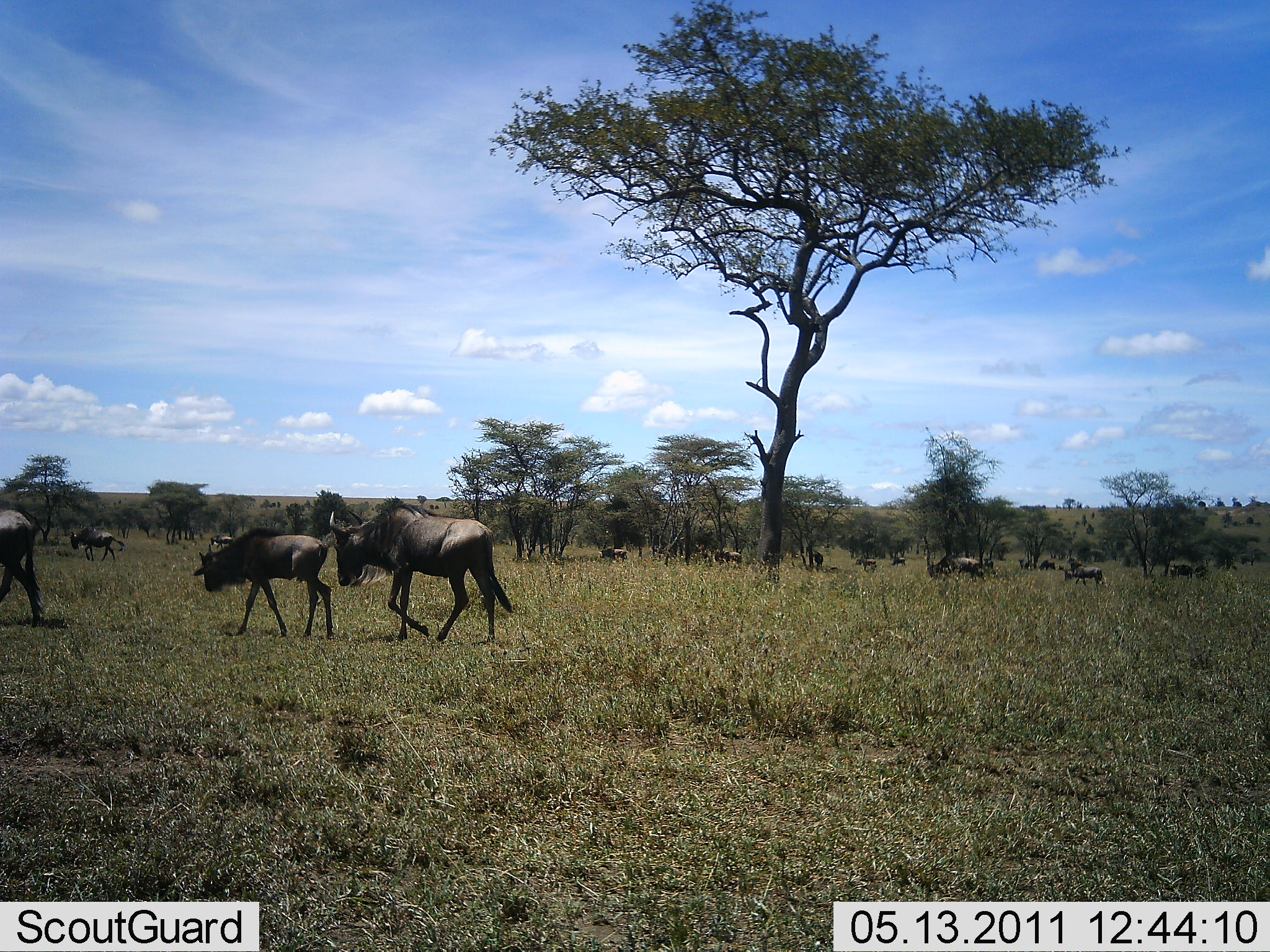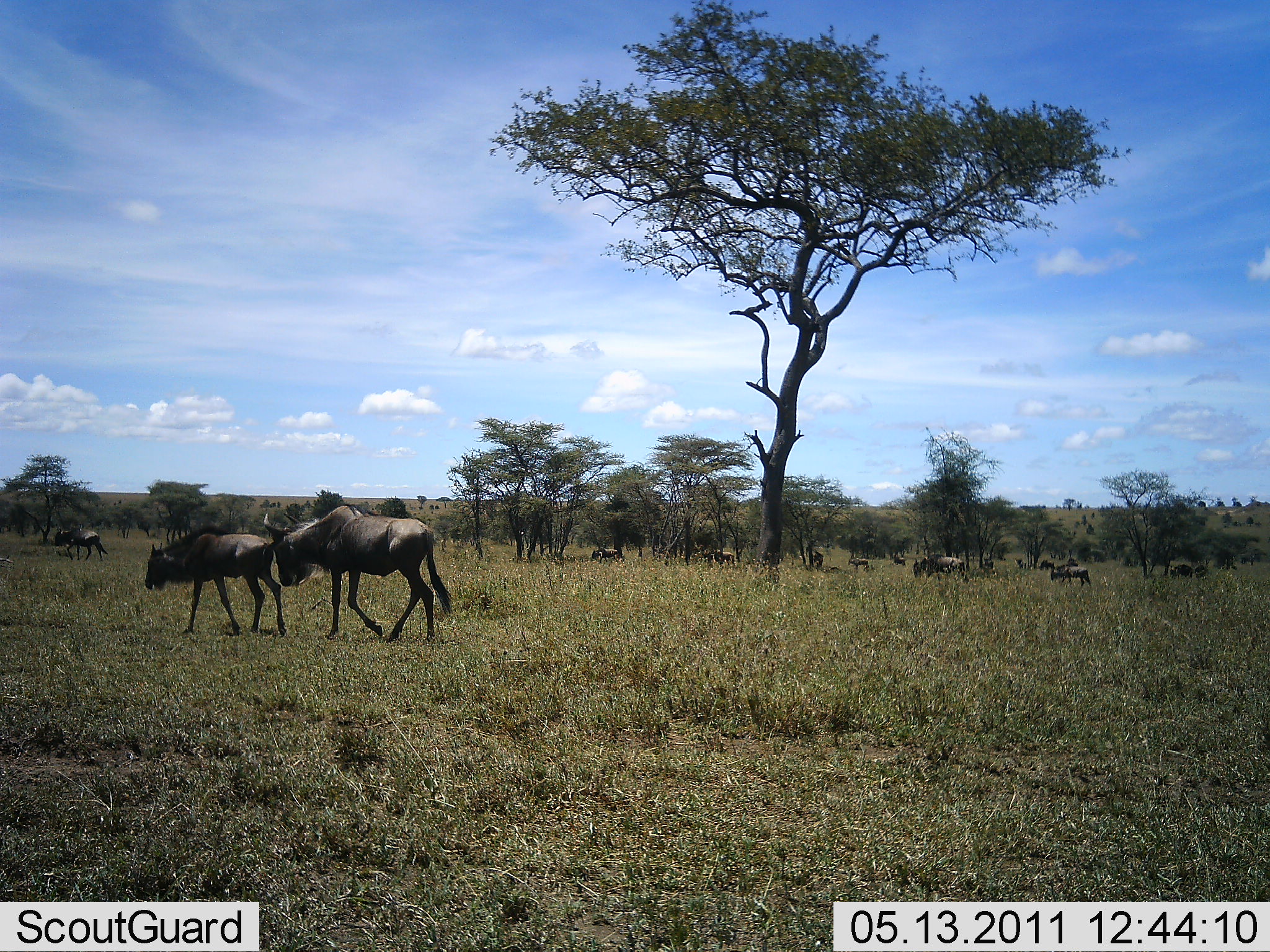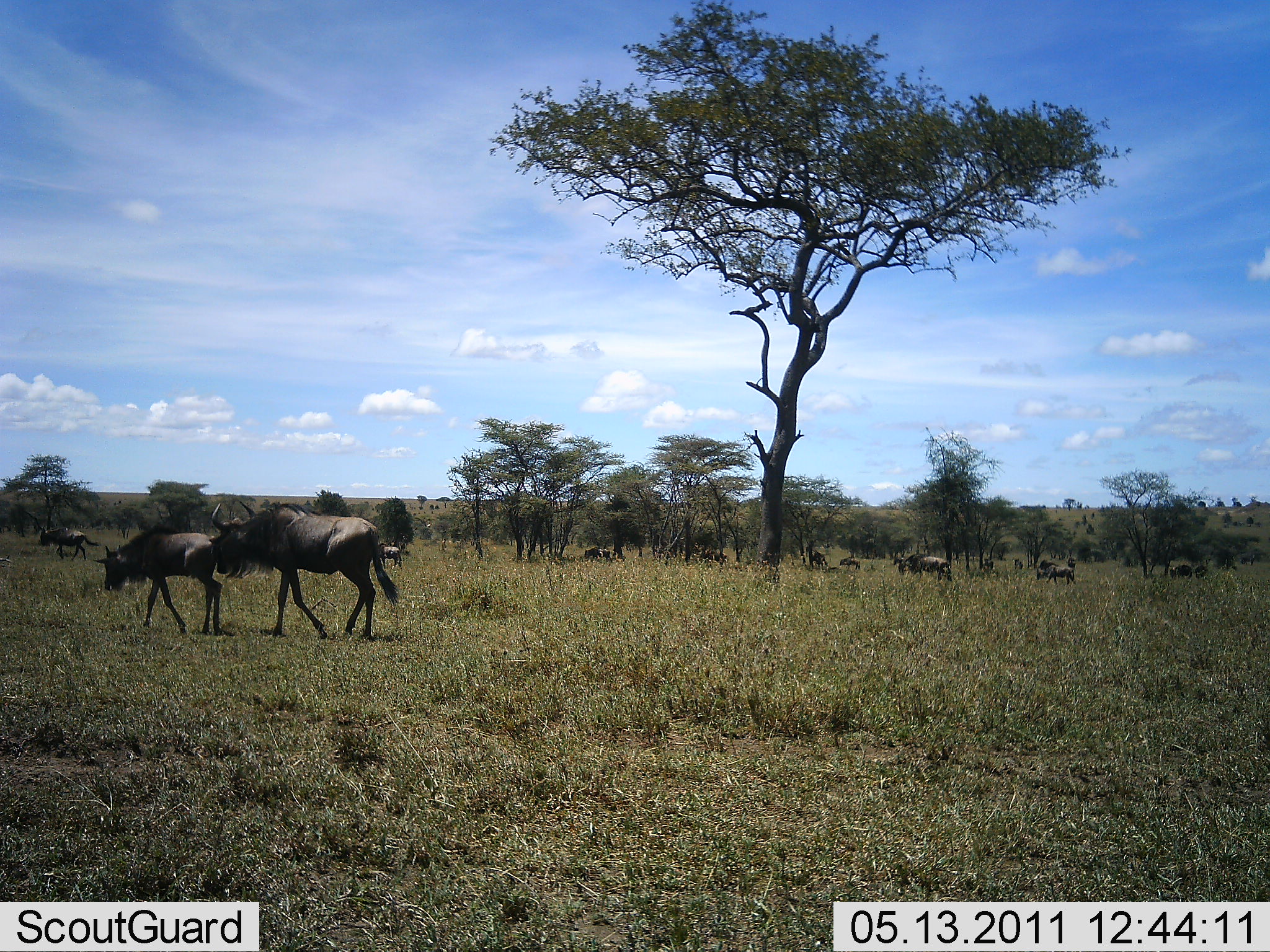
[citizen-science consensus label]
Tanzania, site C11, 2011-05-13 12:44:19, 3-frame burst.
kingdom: Animalia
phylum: Chordata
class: Mammalia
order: Artiodactyla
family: Bovidae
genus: Connochaetes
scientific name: Connochaetes taurinus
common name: blue wildebeest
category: wildebeest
Wildebeest (blue wildebeest) (Connochaetes taurinus), count 11-50. Behavior (volunteer vote fractions): standing 7%, resting 0%, moving 100%, interacting 0%. Young present (vote fraction): 36%. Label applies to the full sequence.